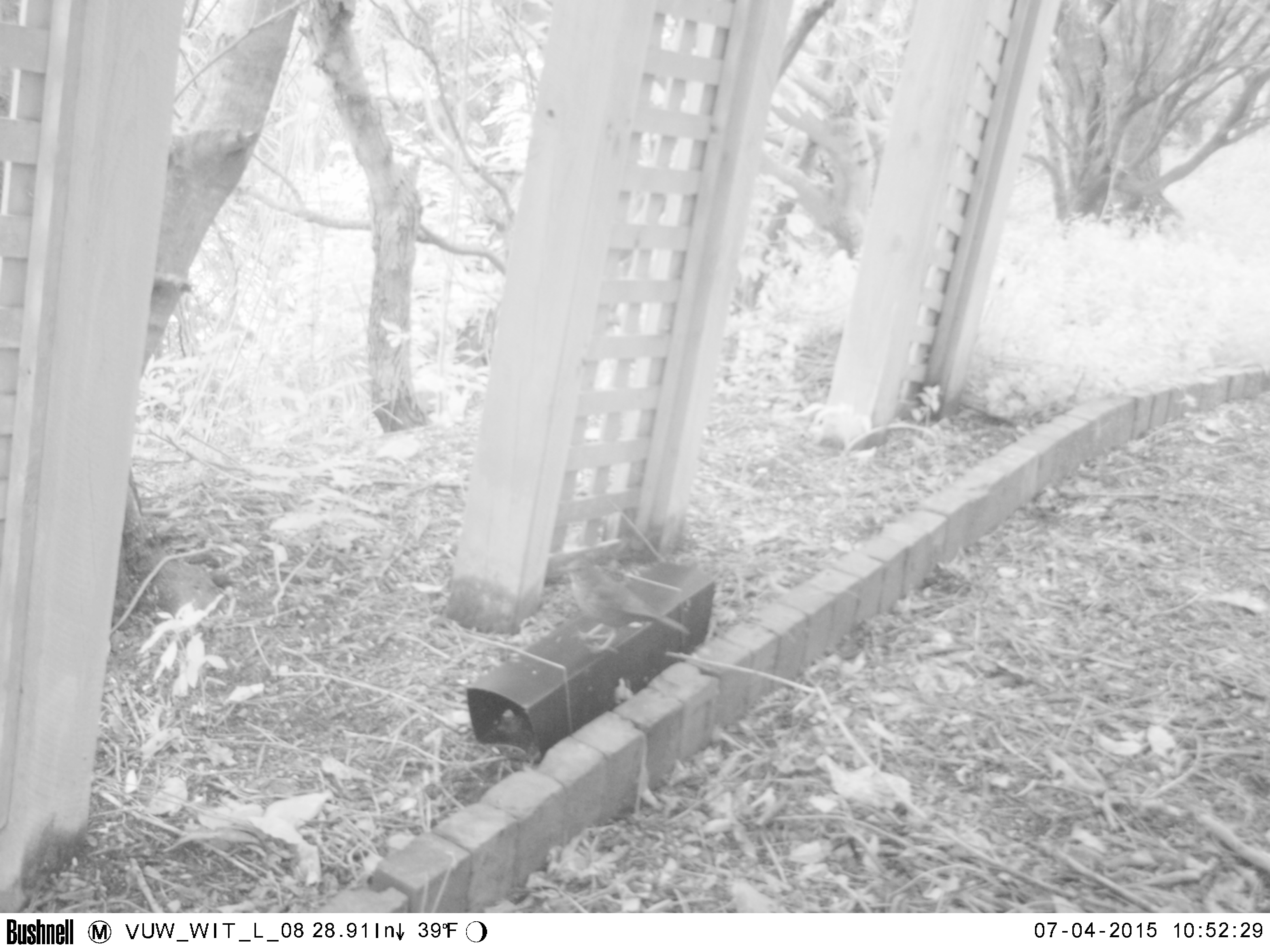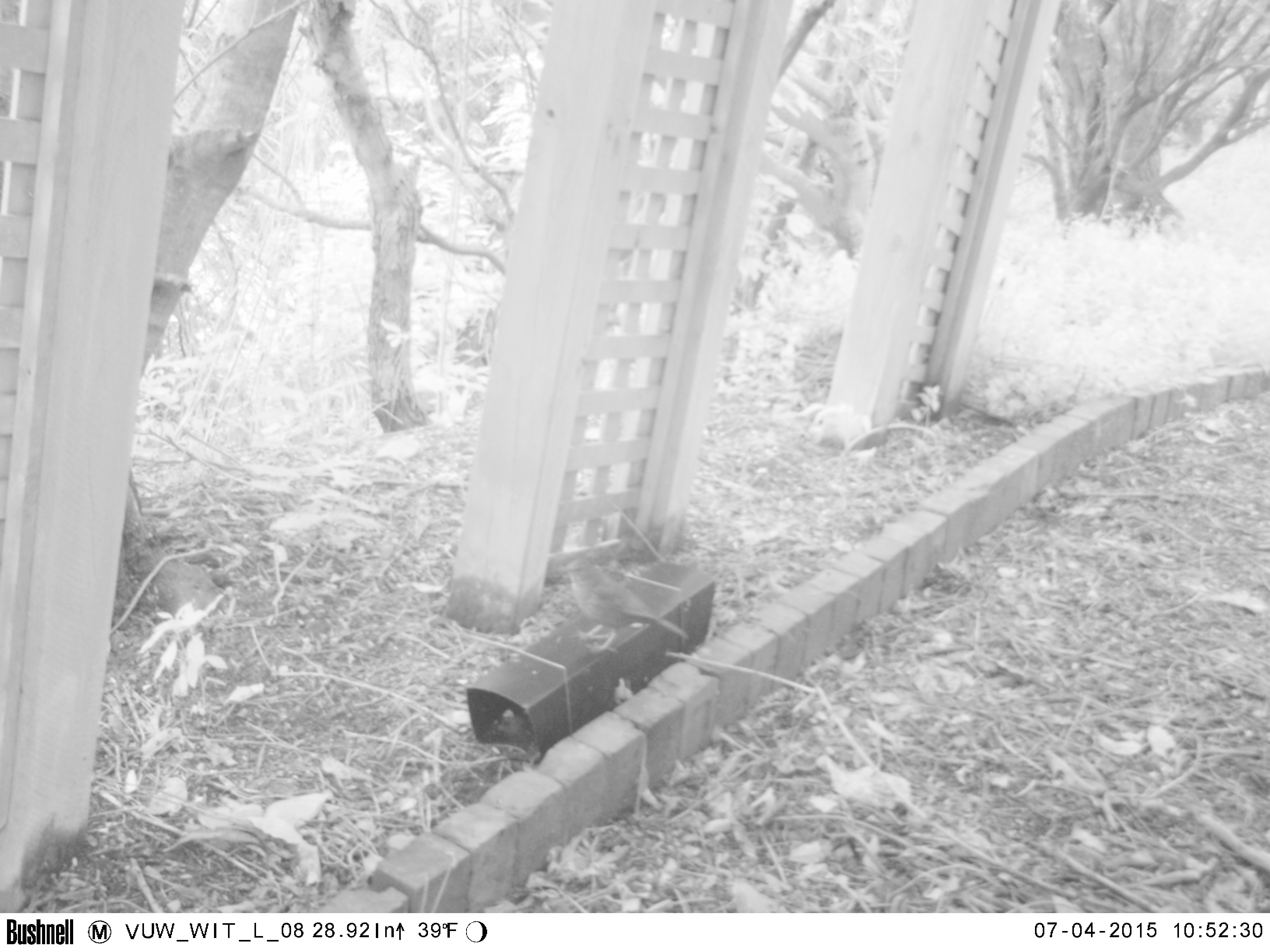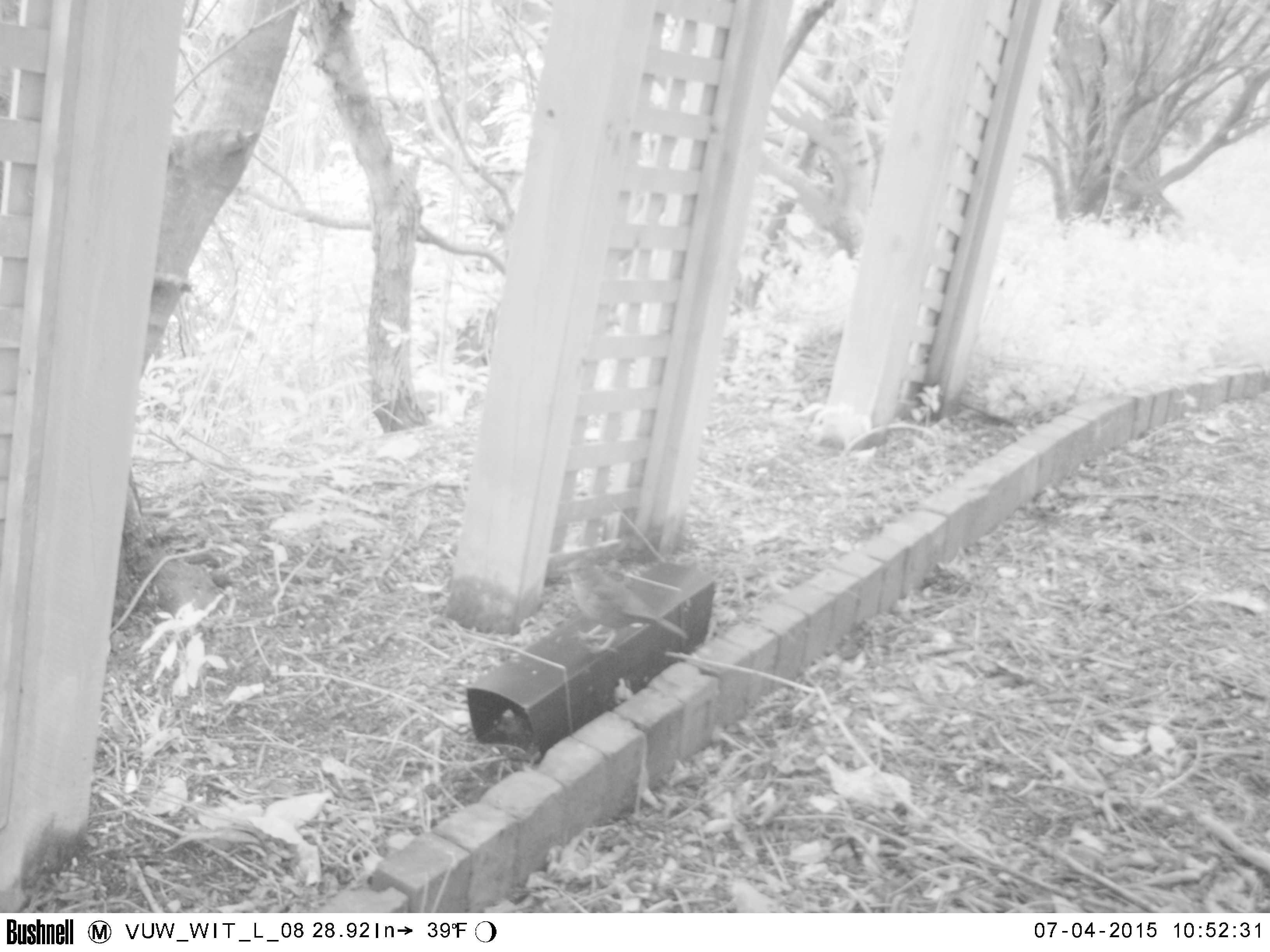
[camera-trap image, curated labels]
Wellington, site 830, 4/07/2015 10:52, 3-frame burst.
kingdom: Animalia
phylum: Chordata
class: Aves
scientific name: Aves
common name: bird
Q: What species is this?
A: Bird (Aves).